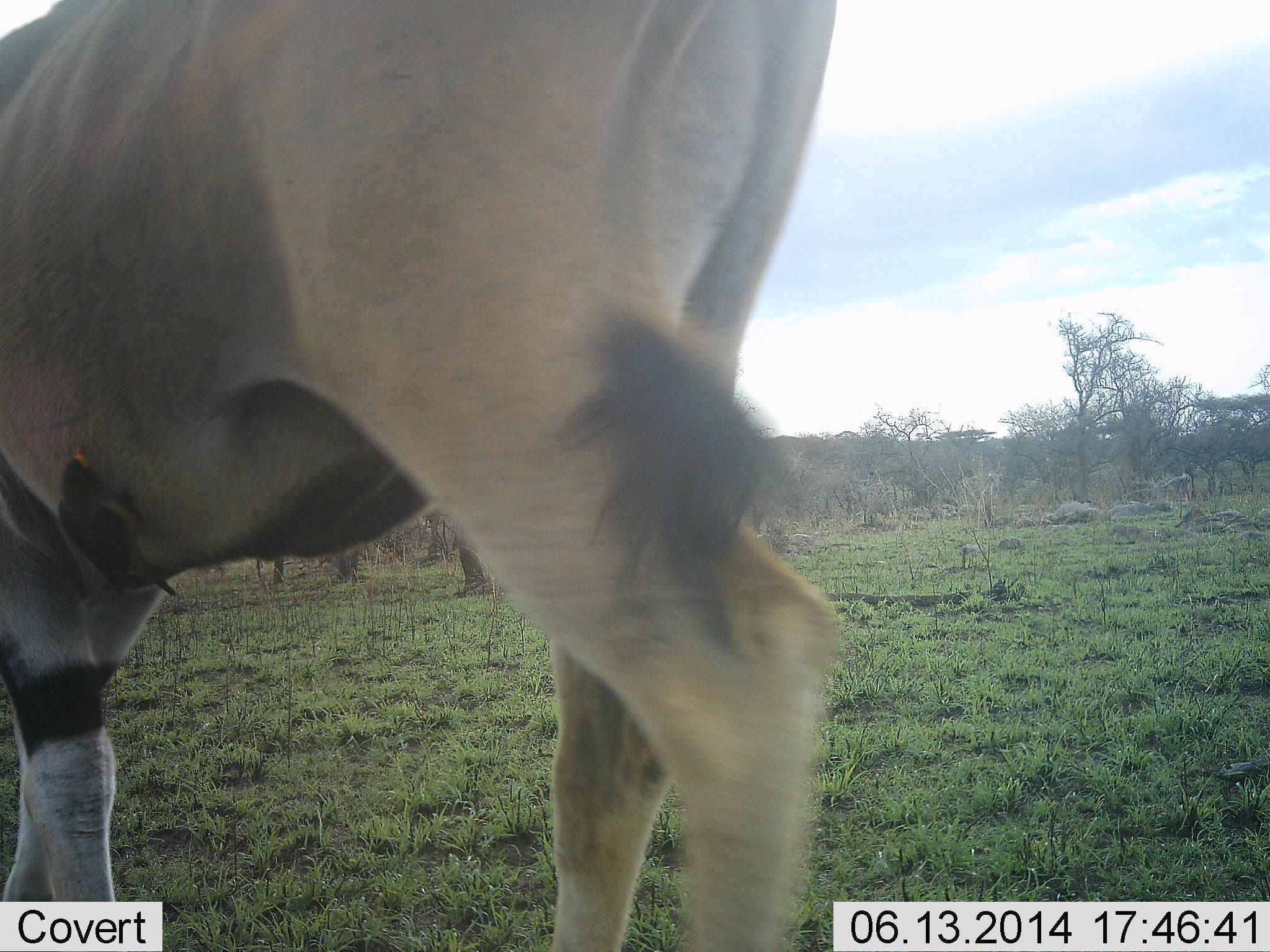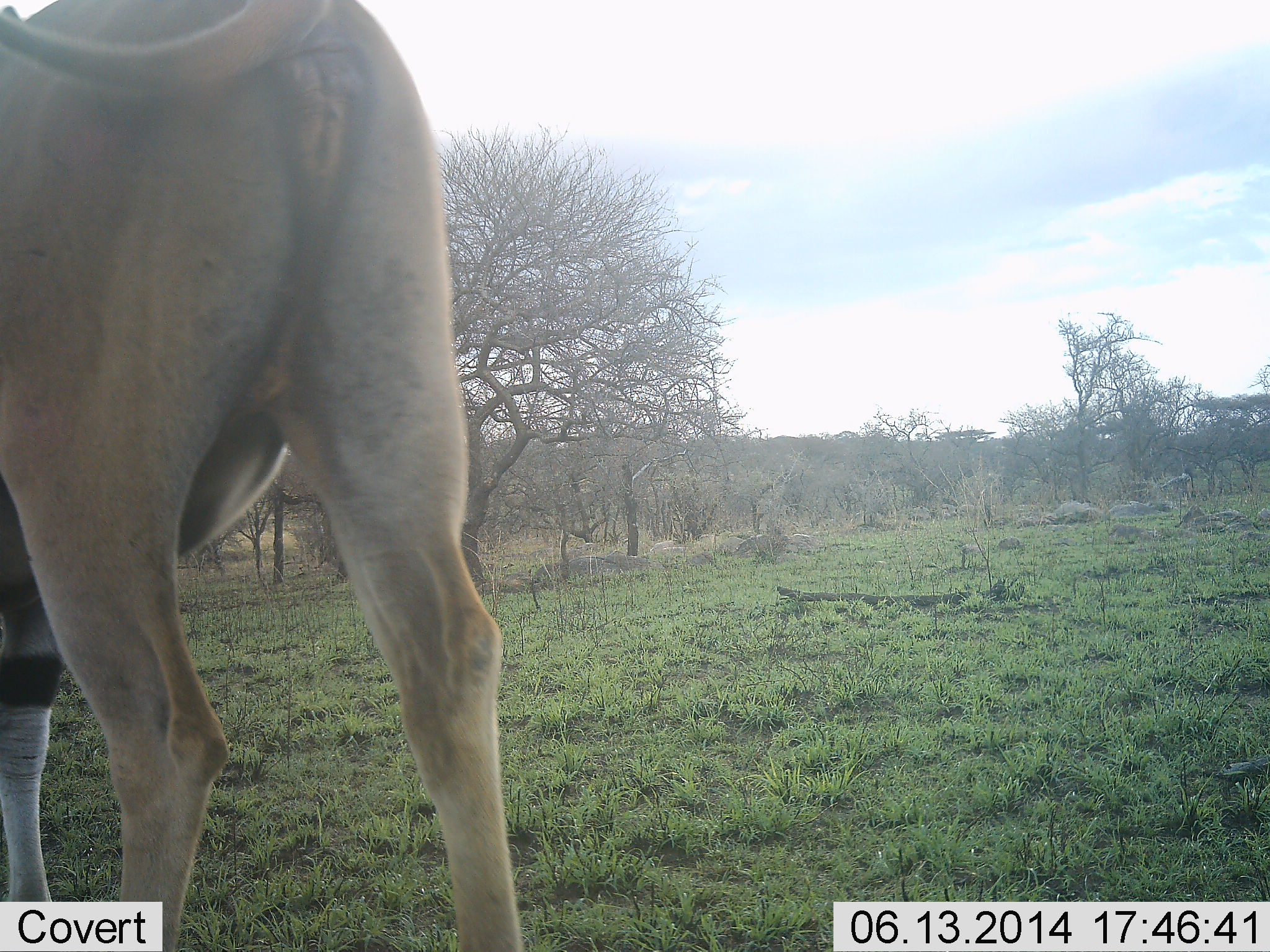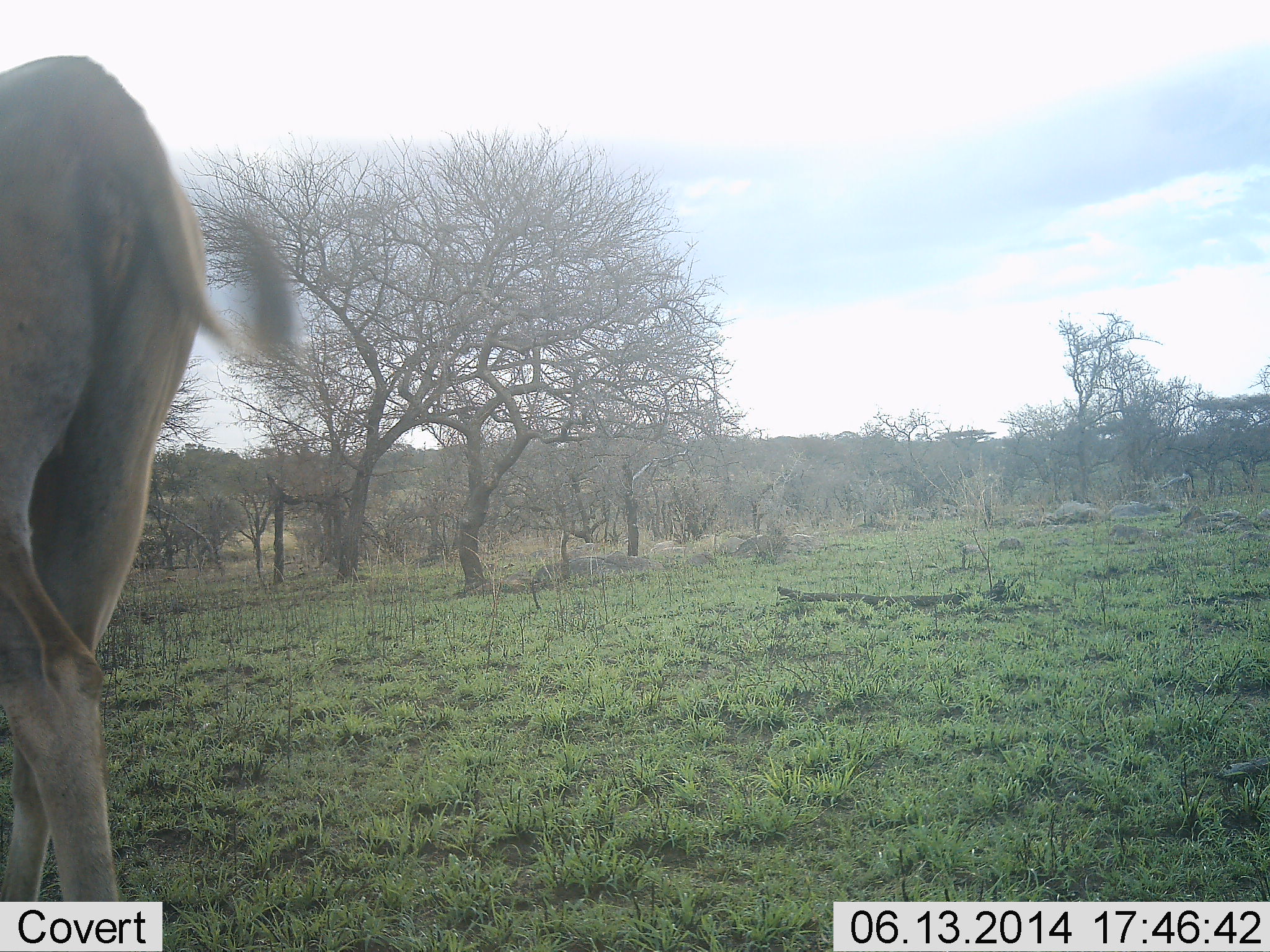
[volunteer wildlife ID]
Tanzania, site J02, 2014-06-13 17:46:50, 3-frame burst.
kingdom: Animalia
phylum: Chordata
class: Mammalia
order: Artiodactyla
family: Bovidae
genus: Tragelaphus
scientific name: Tragelaphus oryx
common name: eland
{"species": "eland (Tragelaphus oryx)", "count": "1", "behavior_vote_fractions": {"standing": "0%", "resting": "0%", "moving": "100%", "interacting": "0%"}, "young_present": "0%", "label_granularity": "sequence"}